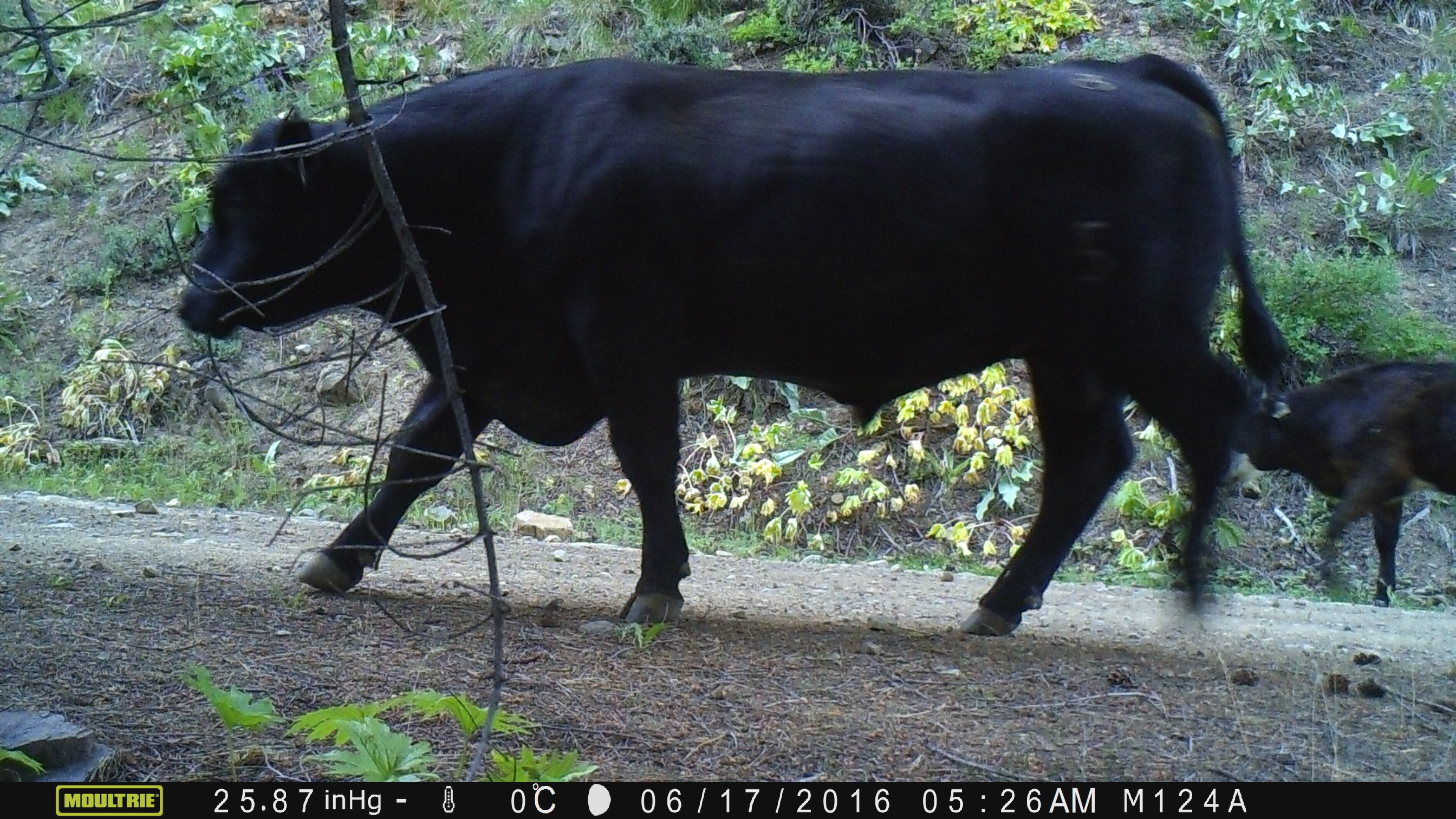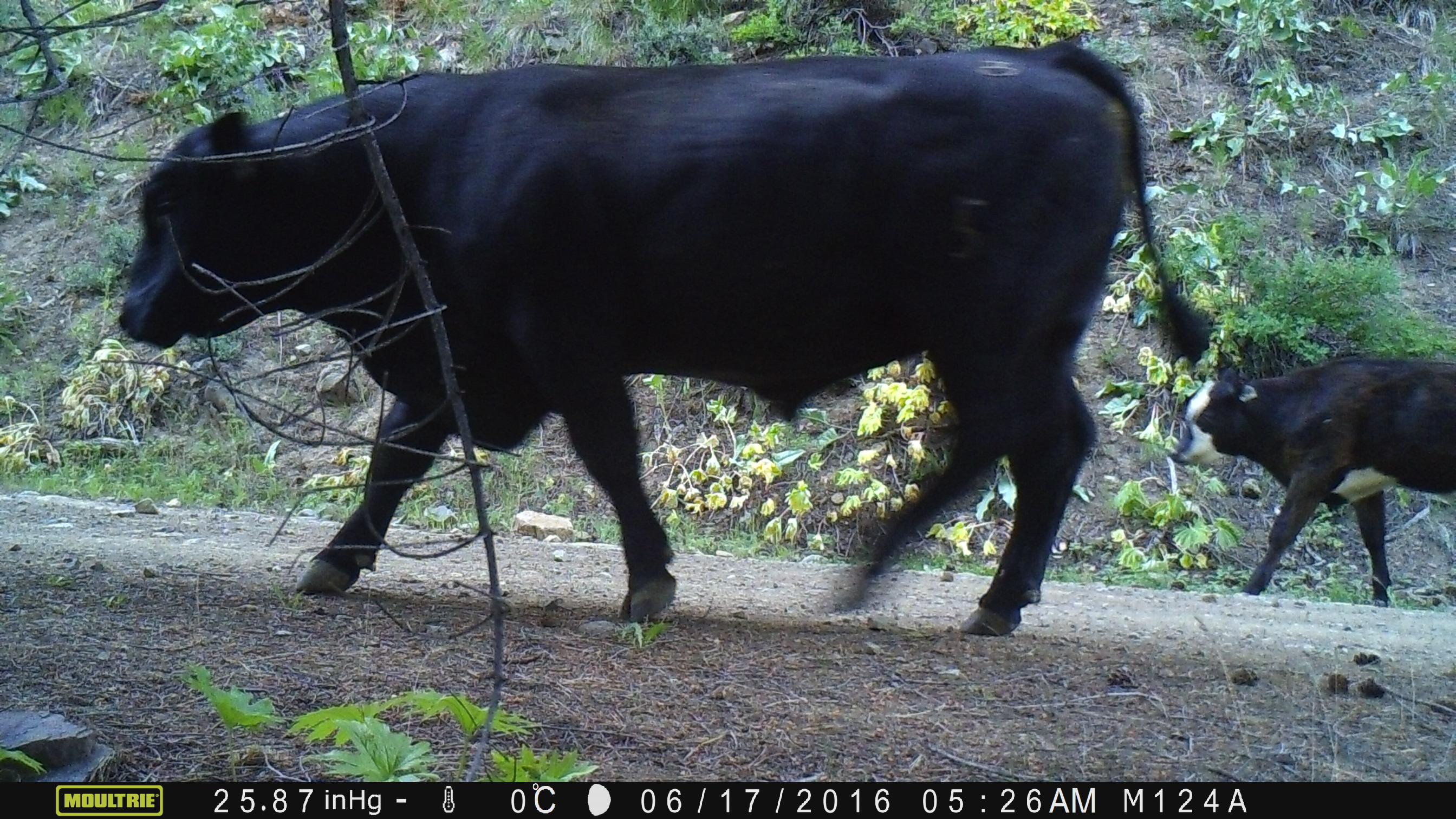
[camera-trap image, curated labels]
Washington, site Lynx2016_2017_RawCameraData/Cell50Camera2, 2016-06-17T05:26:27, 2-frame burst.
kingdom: Animalia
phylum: Chordata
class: Mammalia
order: Artiodactyla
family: Bovidae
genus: Bos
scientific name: Bos taurus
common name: domestic cattle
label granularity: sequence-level